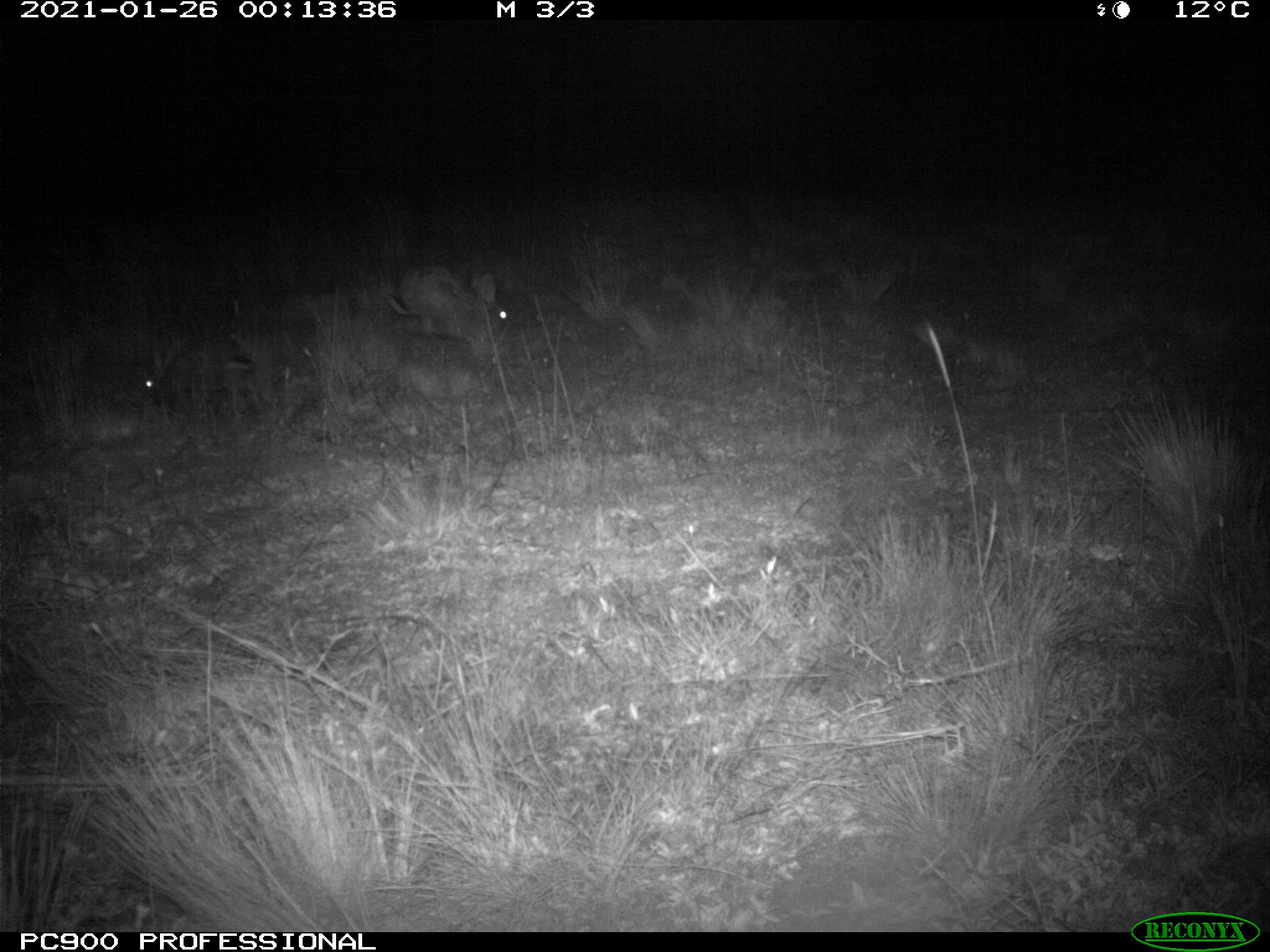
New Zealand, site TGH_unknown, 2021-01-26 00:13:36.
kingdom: Animalia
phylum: Chordata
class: Mammalia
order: Lagomorpha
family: Leporidae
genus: Oryctolagus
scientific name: Oryctolagus cuniculus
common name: european rabbit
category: rabbit